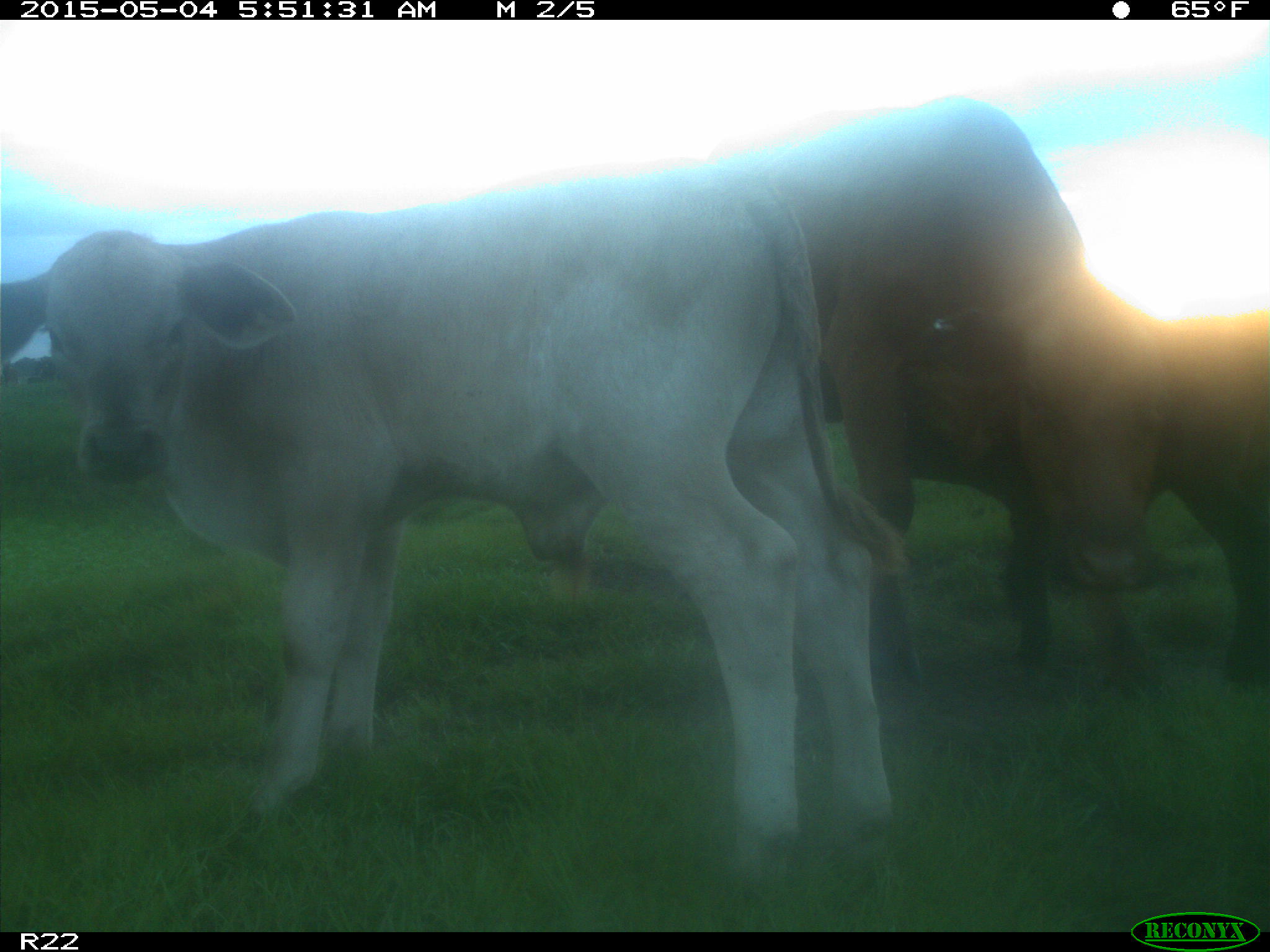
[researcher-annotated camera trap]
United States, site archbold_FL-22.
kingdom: Animalia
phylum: Chordata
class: Mammalia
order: Artiodactyla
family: Bovidae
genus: Bos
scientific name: Bos taurus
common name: domestic cow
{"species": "Bos taurus (domestic cow)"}